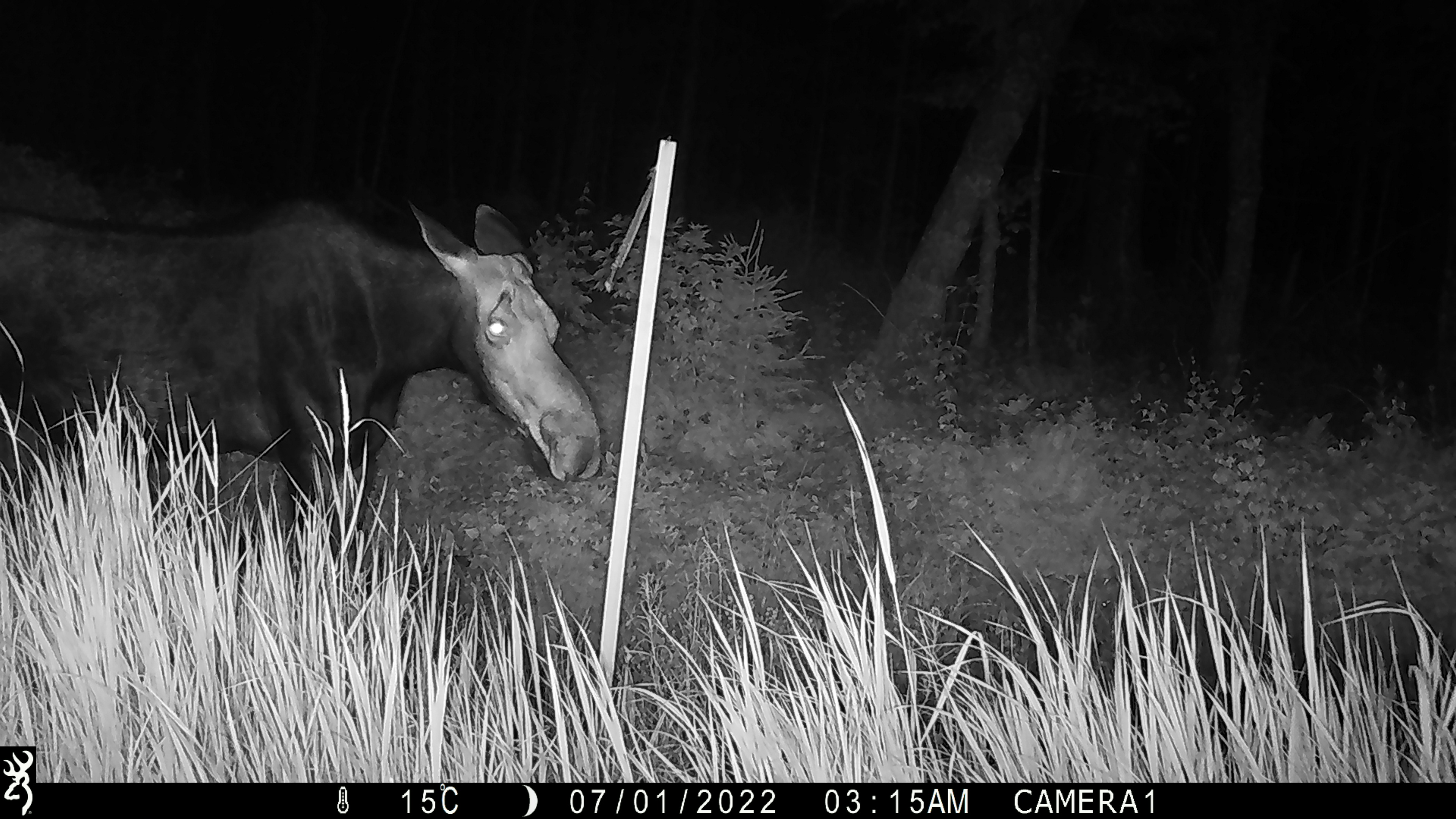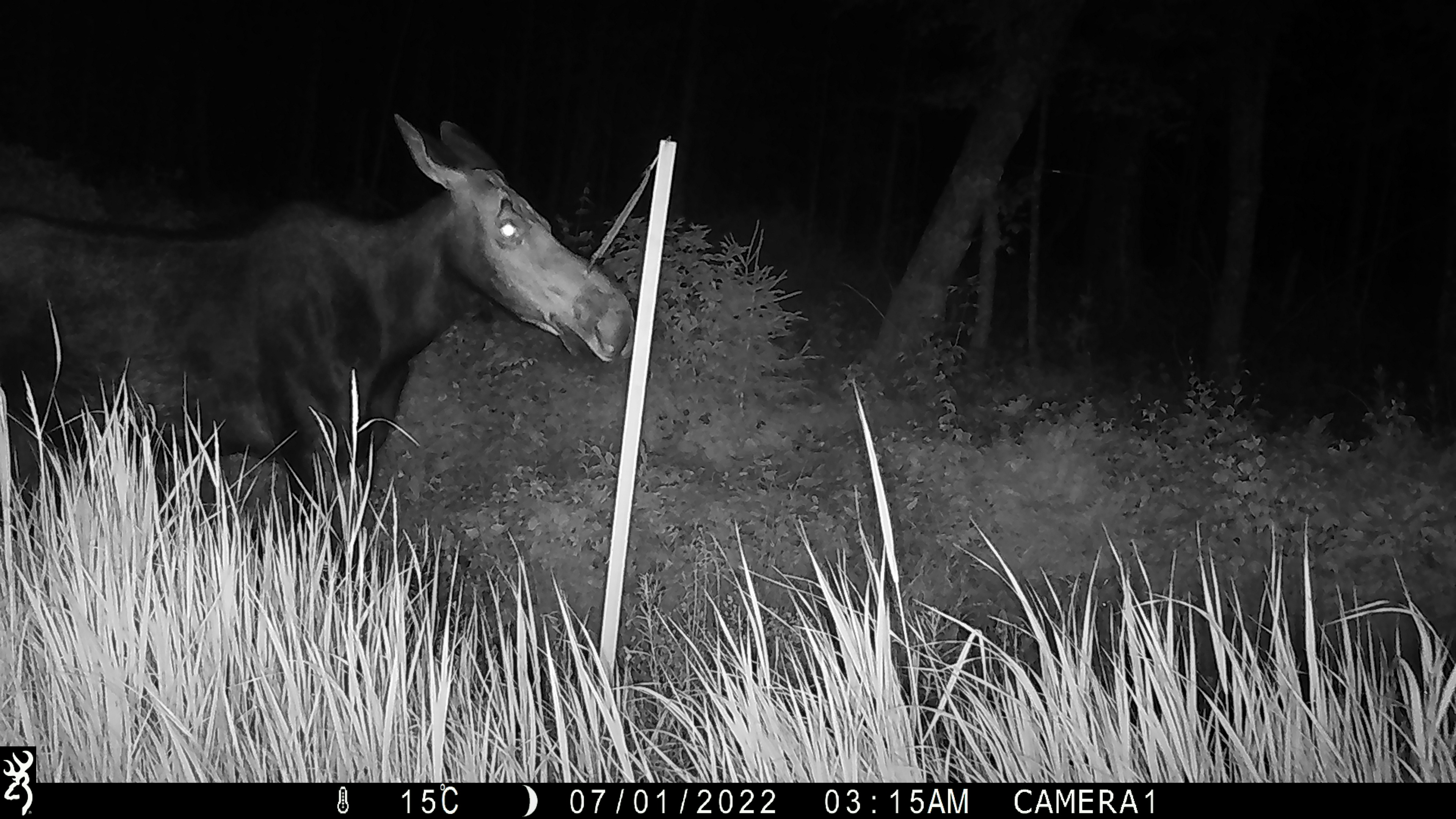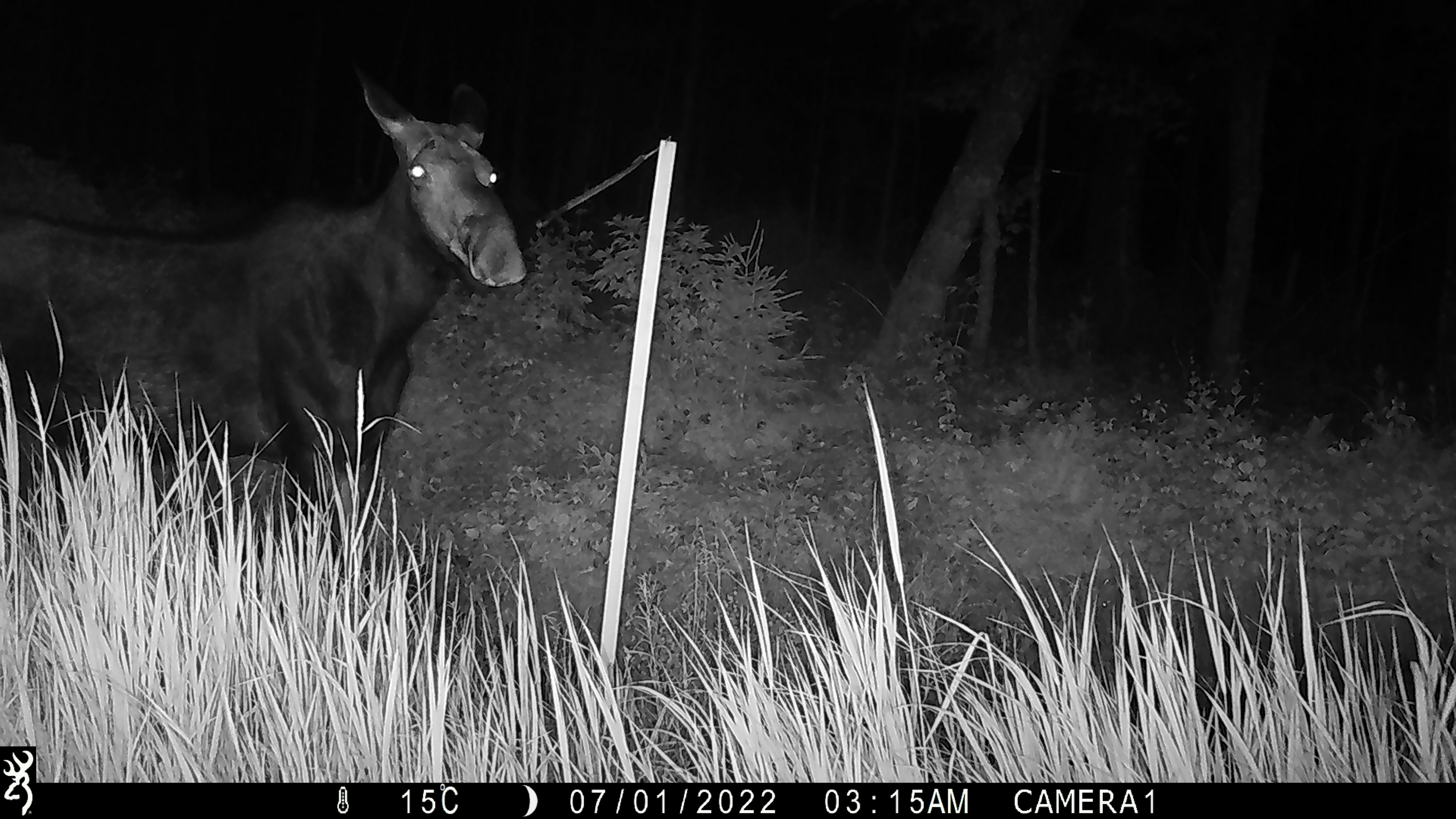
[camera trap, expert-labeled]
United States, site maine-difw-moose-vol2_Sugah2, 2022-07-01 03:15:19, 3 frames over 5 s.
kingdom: Animalia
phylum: Chordata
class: Mammalia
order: Artiodactyla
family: Cervidae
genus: Alces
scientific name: Alces alces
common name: moose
Moose (Alces alces).